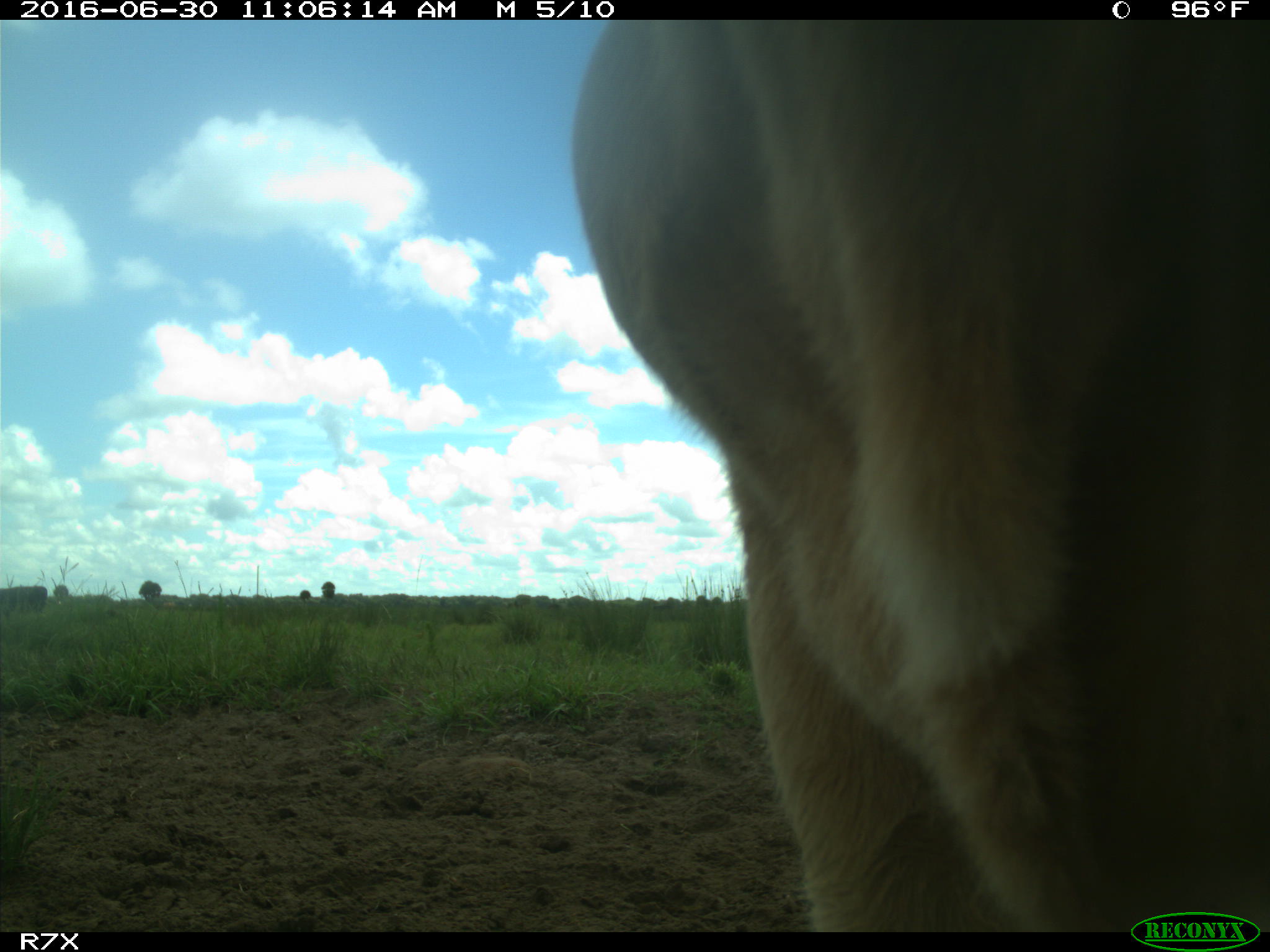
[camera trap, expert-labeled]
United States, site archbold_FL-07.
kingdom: Animalia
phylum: Chordata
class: Mammalia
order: Artiodactyla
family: Bovidae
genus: Bos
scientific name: Bos taurus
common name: domestic cow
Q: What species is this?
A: Bos taurus (domestic cow).